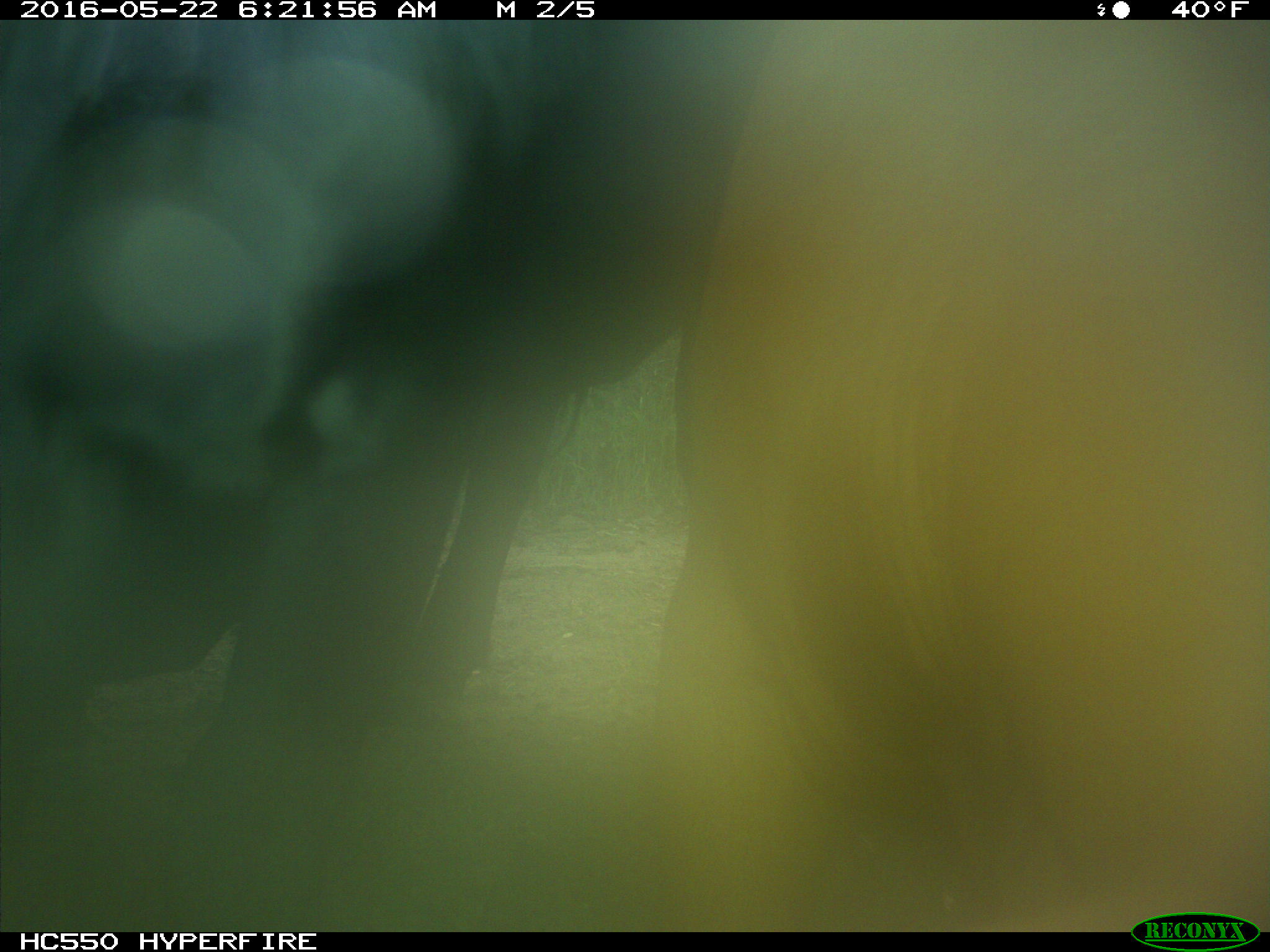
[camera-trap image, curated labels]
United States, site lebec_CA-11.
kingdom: Animalia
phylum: Chordata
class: Mammalia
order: Artiodactyla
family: Bovidae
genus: Bos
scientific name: Bos taurus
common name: domestic cow